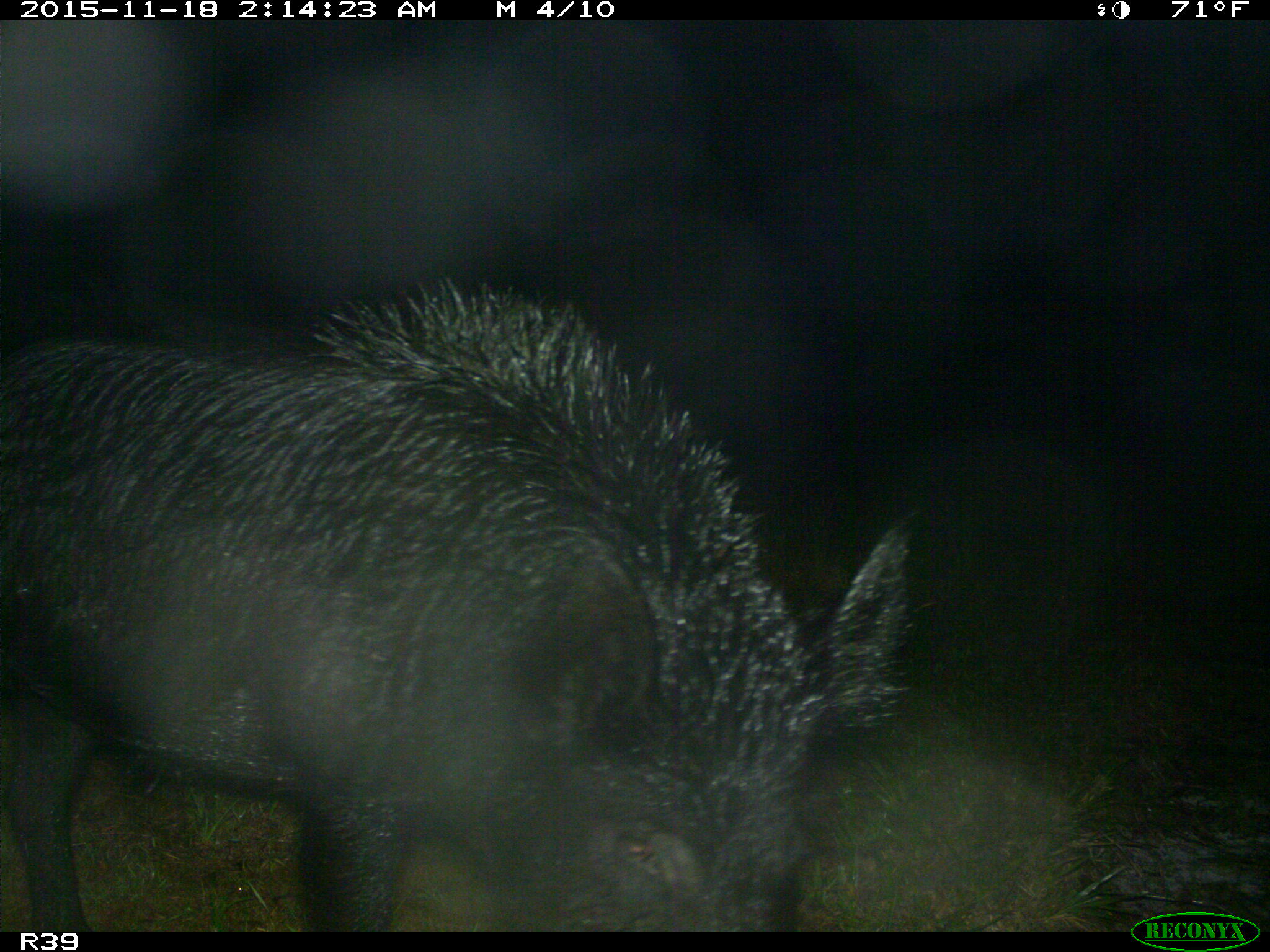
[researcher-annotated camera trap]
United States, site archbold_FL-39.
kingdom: Animalia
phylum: Chordata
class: Mammalia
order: Artiodactyla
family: Suidae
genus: Sus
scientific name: Sus scrofa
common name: wild boar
Sus scrofa (wild boar).